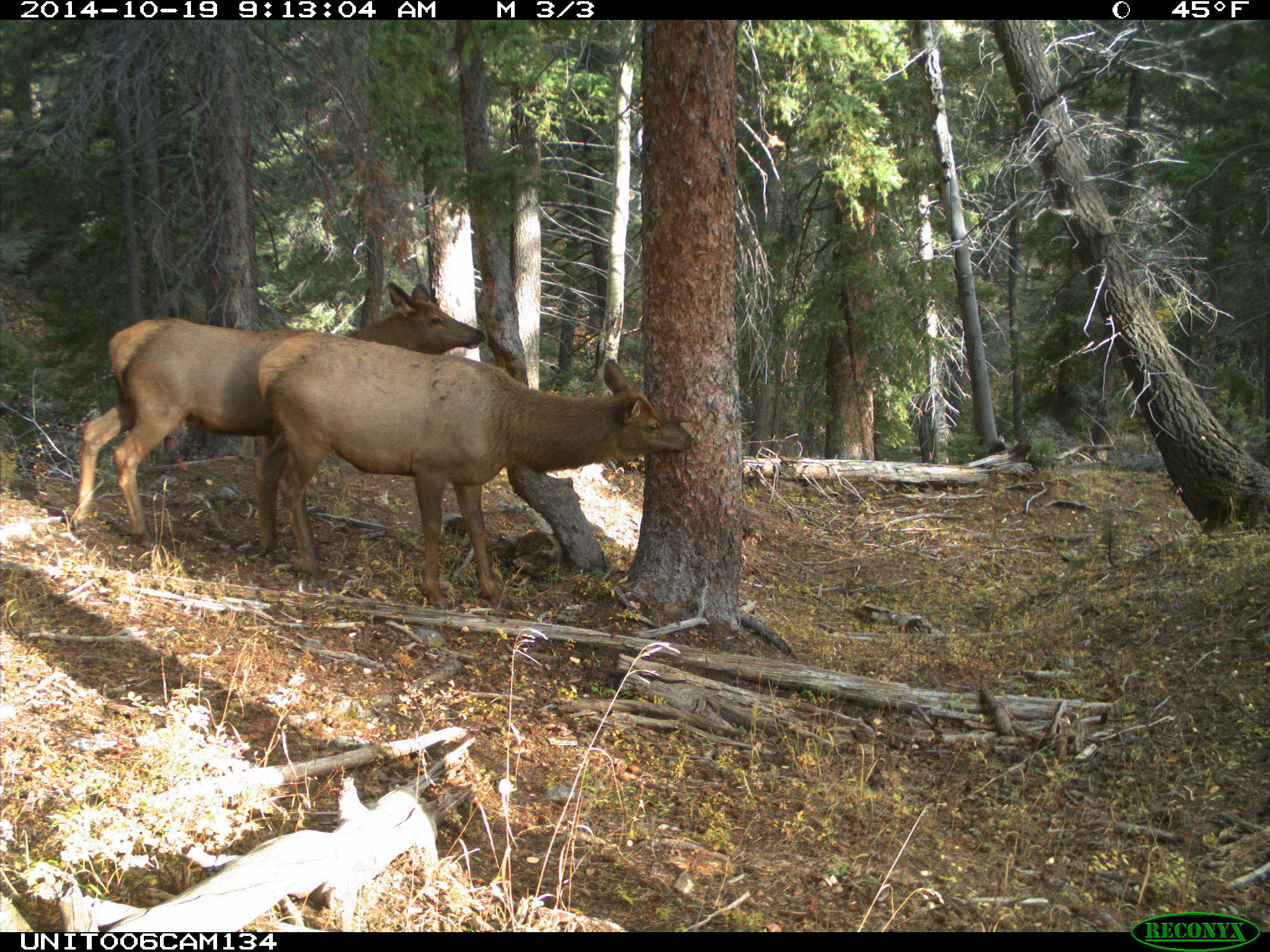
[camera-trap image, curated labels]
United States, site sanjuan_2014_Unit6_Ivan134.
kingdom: Animalia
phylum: Chordata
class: Mammalia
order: Artiodactyla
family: Cervidae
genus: Cervus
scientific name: Cervus elaphus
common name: red deer